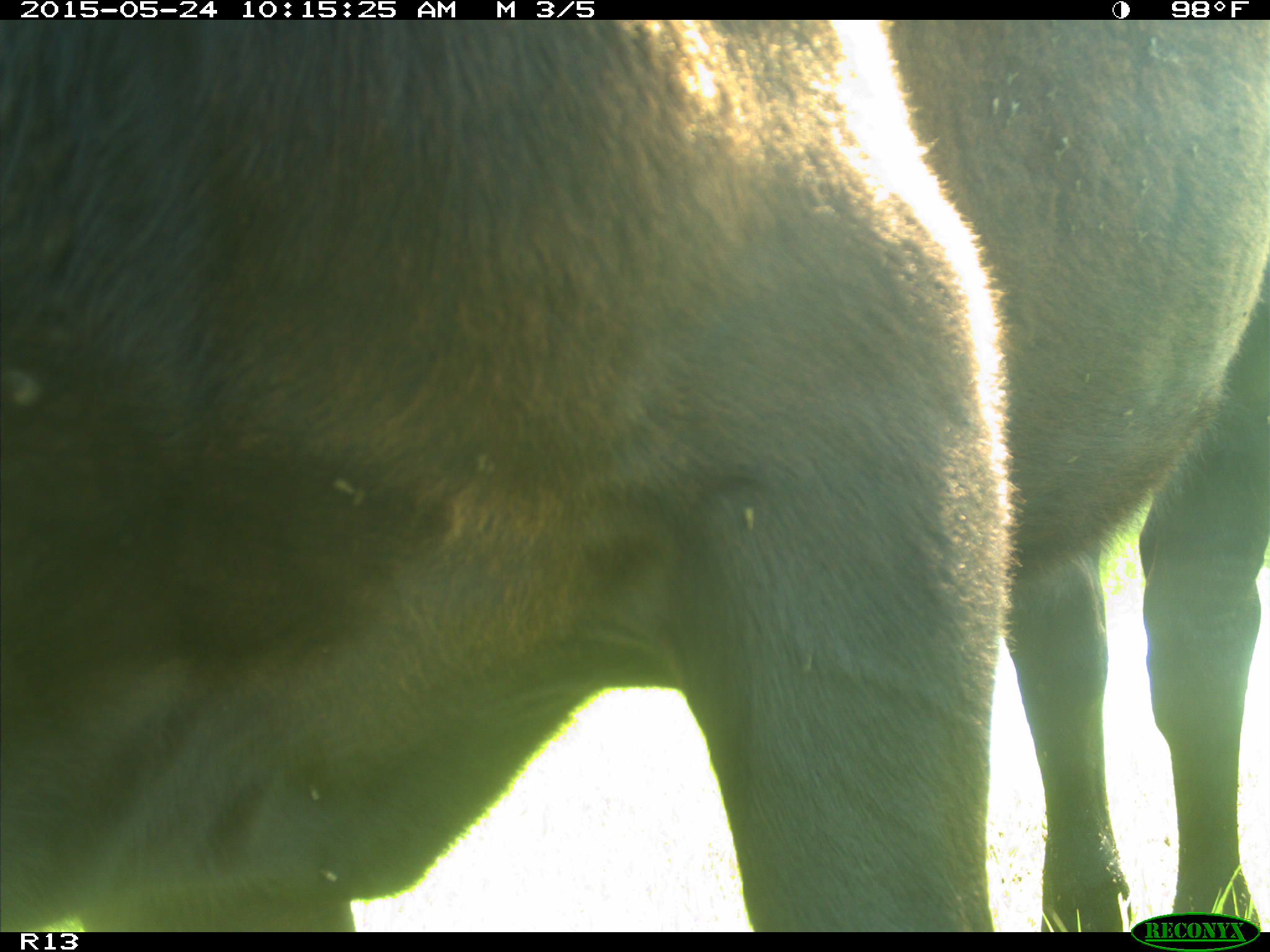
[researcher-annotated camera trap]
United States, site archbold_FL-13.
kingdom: Animalia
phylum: Chordata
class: Mammalia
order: Artiodactyla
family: Bovidae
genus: Bos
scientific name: Bos taurus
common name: domestic cow